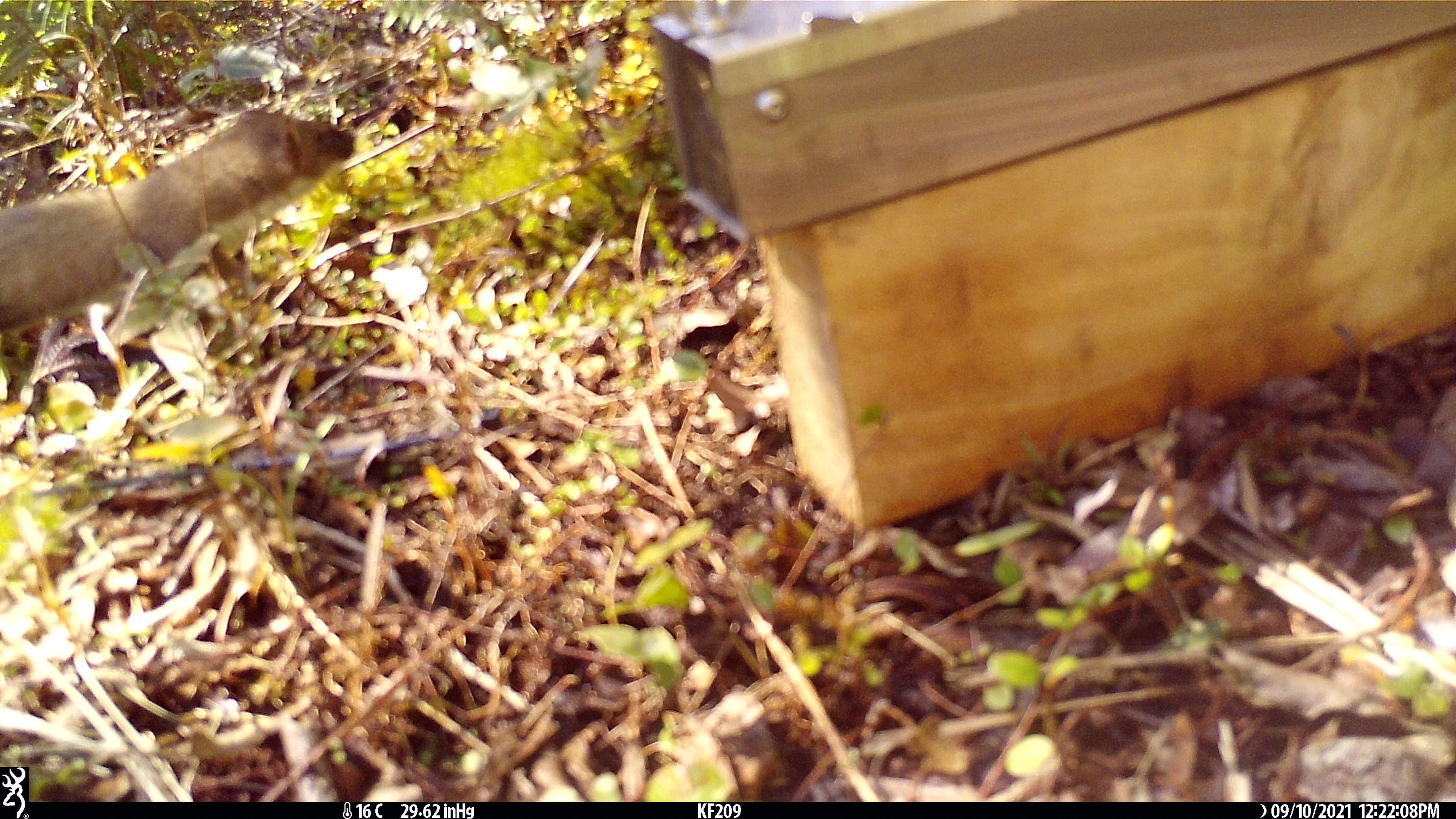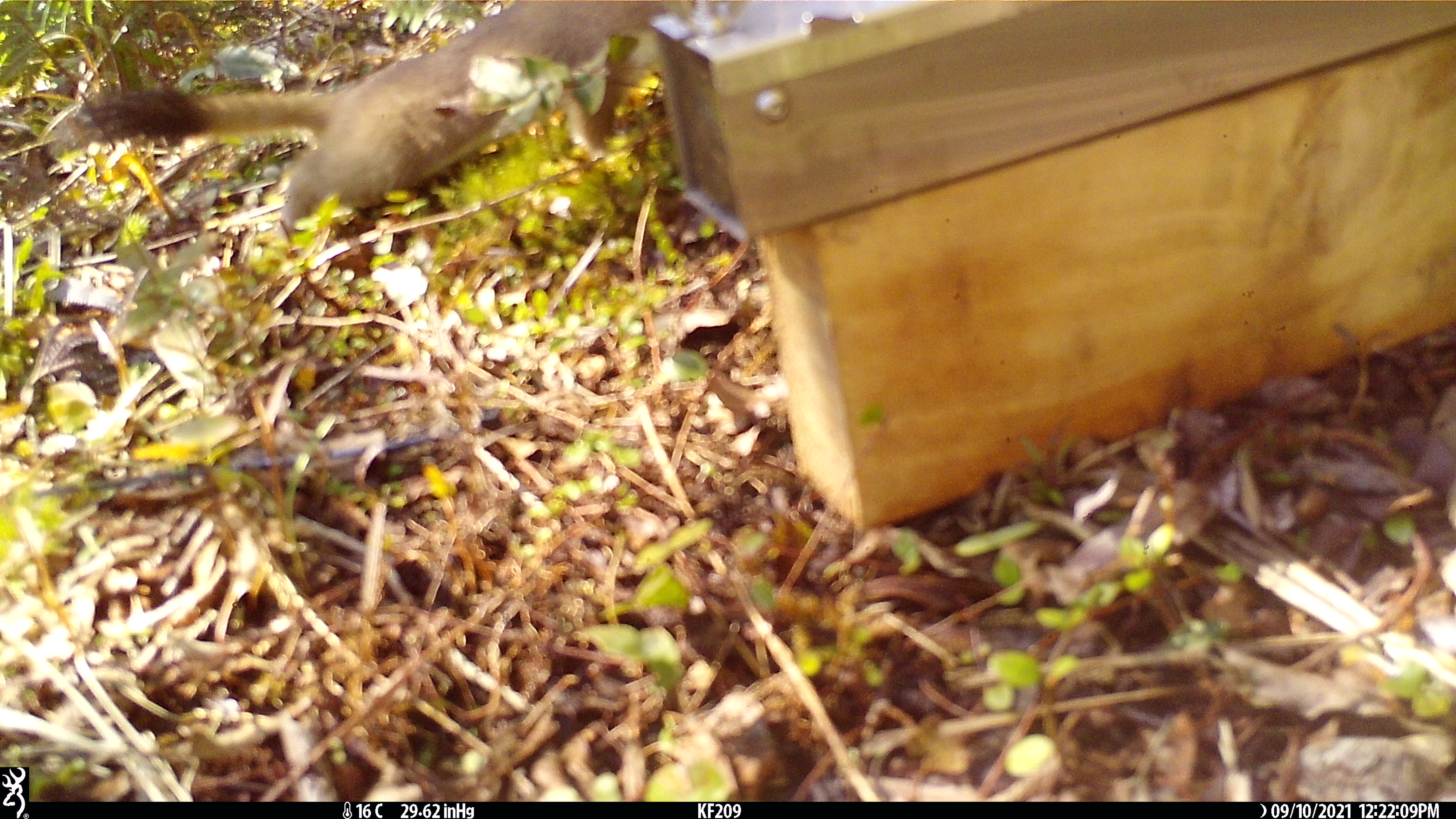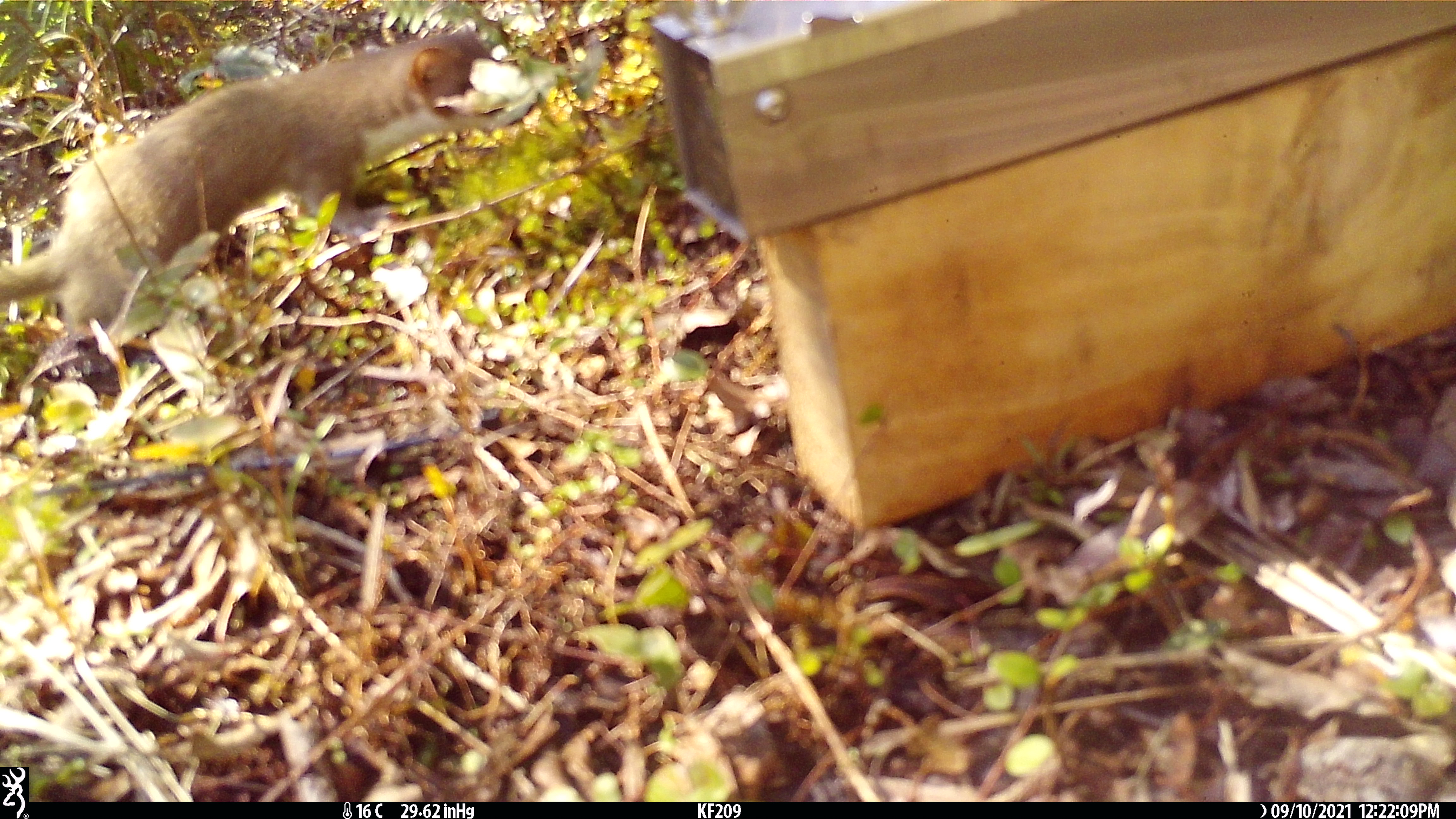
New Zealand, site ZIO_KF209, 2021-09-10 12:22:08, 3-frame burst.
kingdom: Animalia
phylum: Chordata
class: Mammalia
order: Carnivora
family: Mustelidae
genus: Mustela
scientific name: Mustela erminea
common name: stoat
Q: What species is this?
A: Stoat (Mustela erminea).